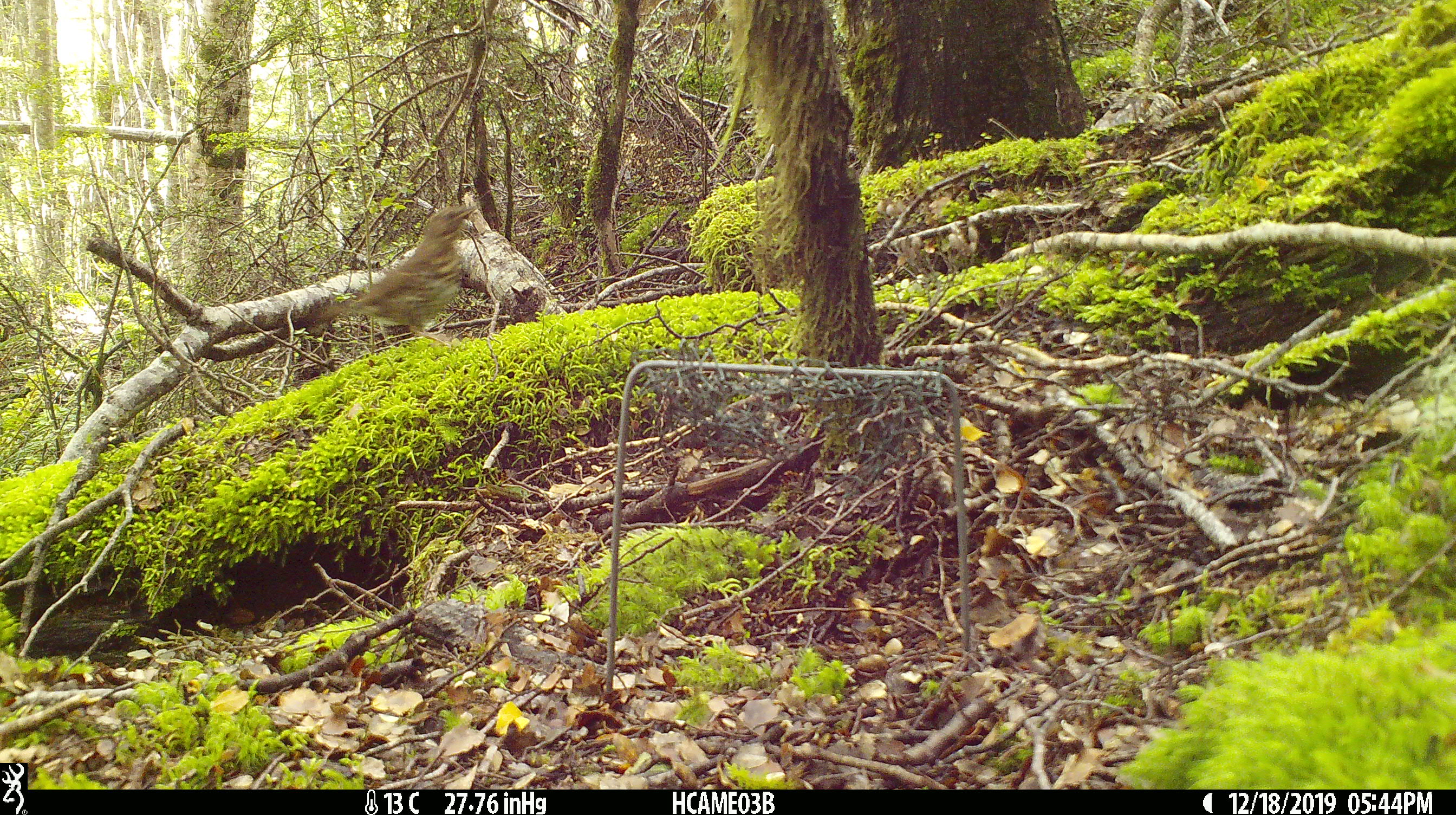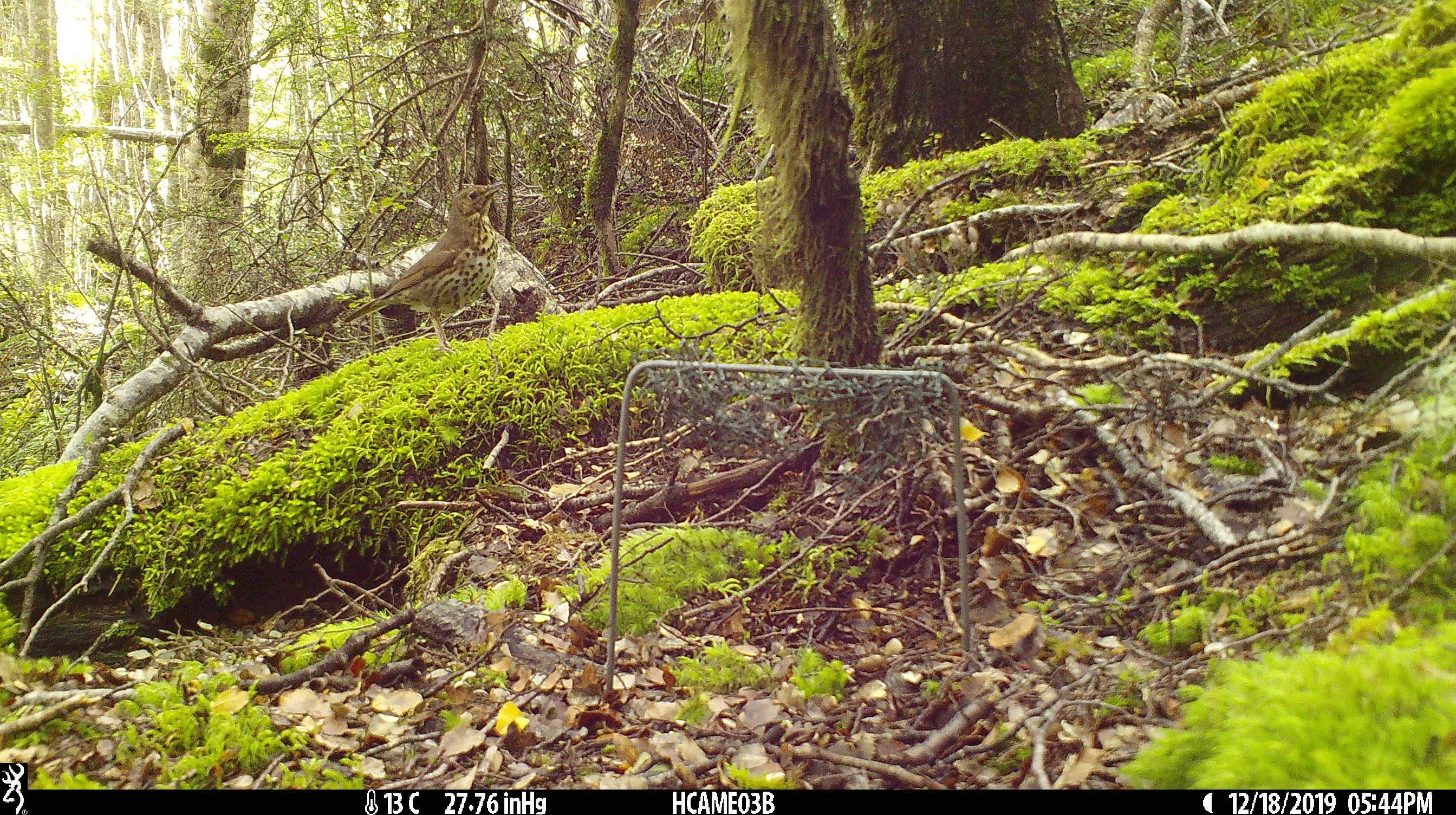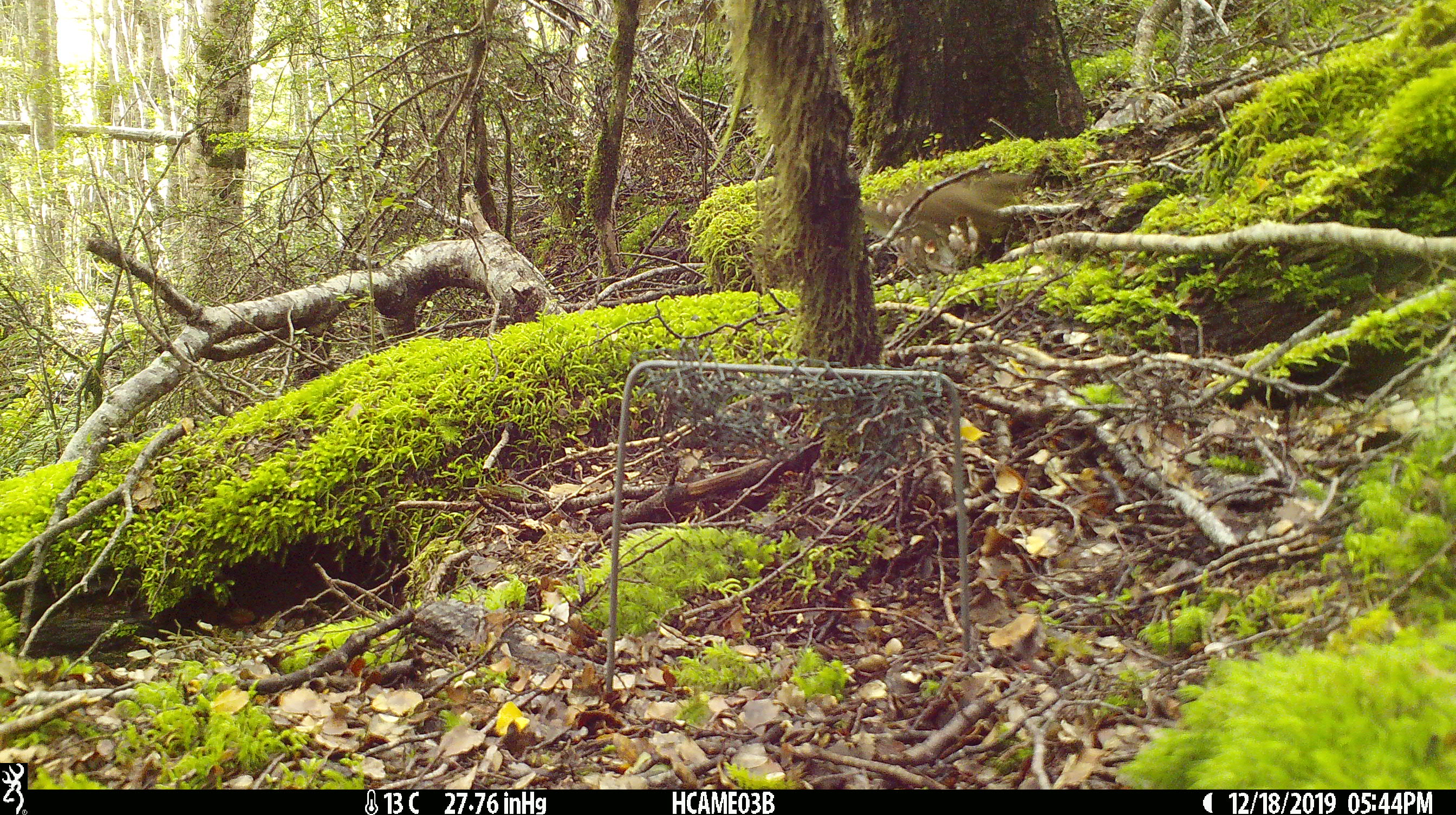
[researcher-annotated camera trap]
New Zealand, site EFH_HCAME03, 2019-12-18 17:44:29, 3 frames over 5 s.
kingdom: Animalia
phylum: Chordata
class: Aves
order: Passeriformes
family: Turdidae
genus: Turdus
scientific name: Turdus philomelos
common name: song thrush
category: thrush